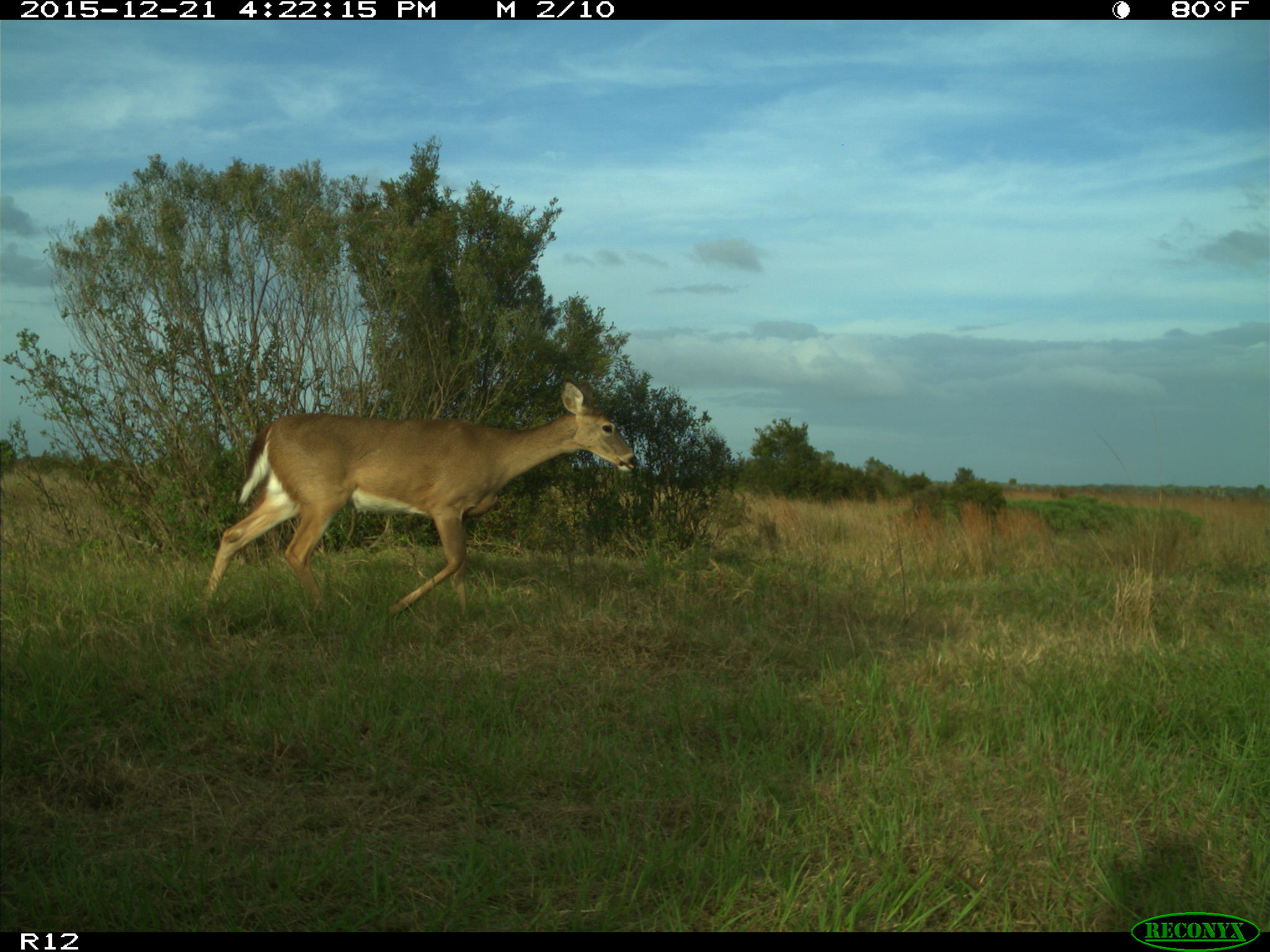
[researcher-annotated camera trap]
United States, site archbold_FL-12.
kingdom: Animalia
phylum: Chordata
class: Mammalia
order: Artiodactyla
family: Cervidae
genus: Odocoileus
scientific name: Odocoileus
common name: deer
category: unidentified deer